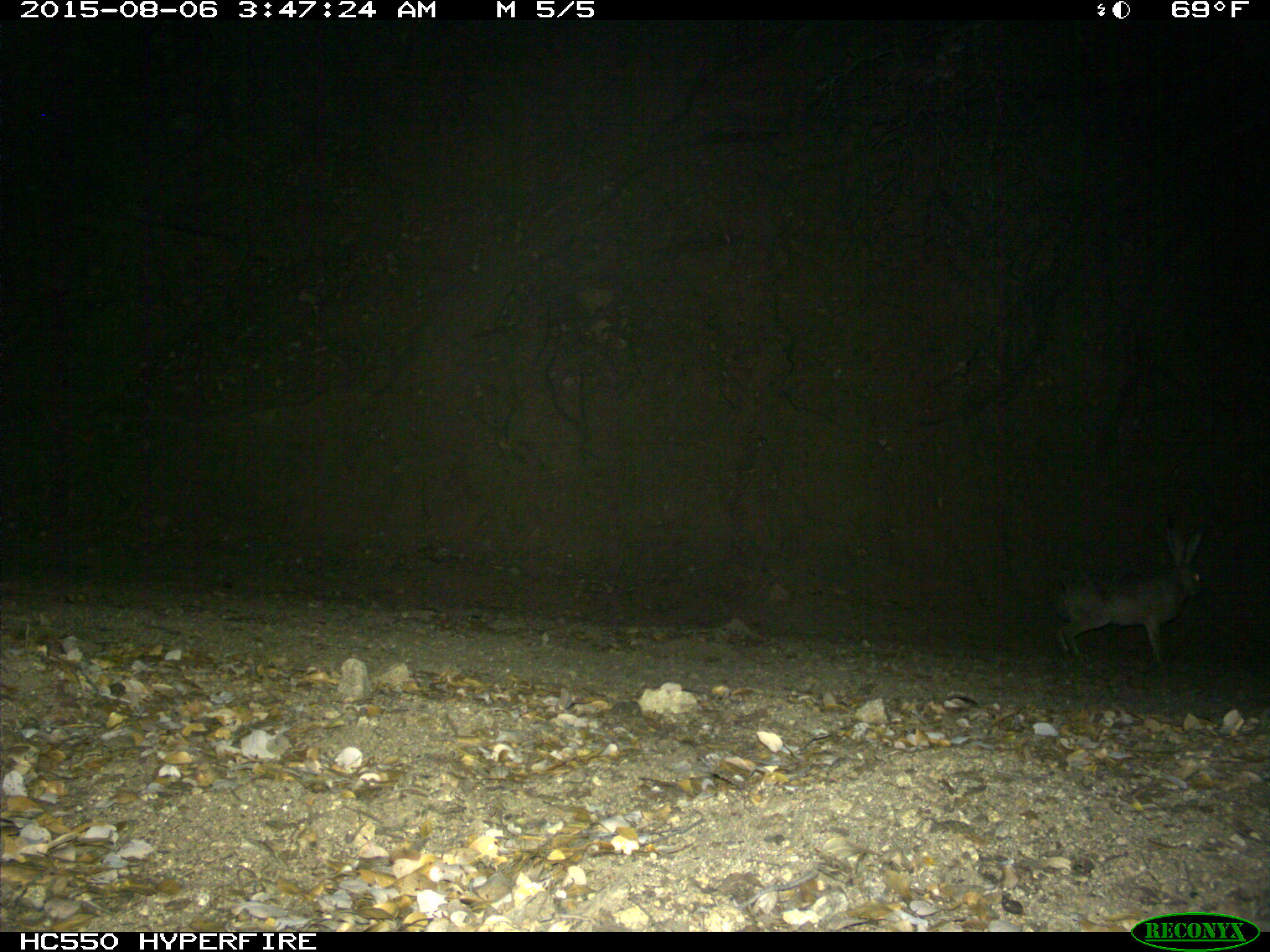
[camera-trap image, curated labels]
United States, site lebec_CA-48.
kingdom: Animalia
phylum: Chordata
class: Mammalia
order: Lagomorpha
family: Leporidae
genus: Lepus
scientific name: Lepus californicus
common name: black-tailed jackrabbit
Lepus californicus (black-tailed jackrabbit).